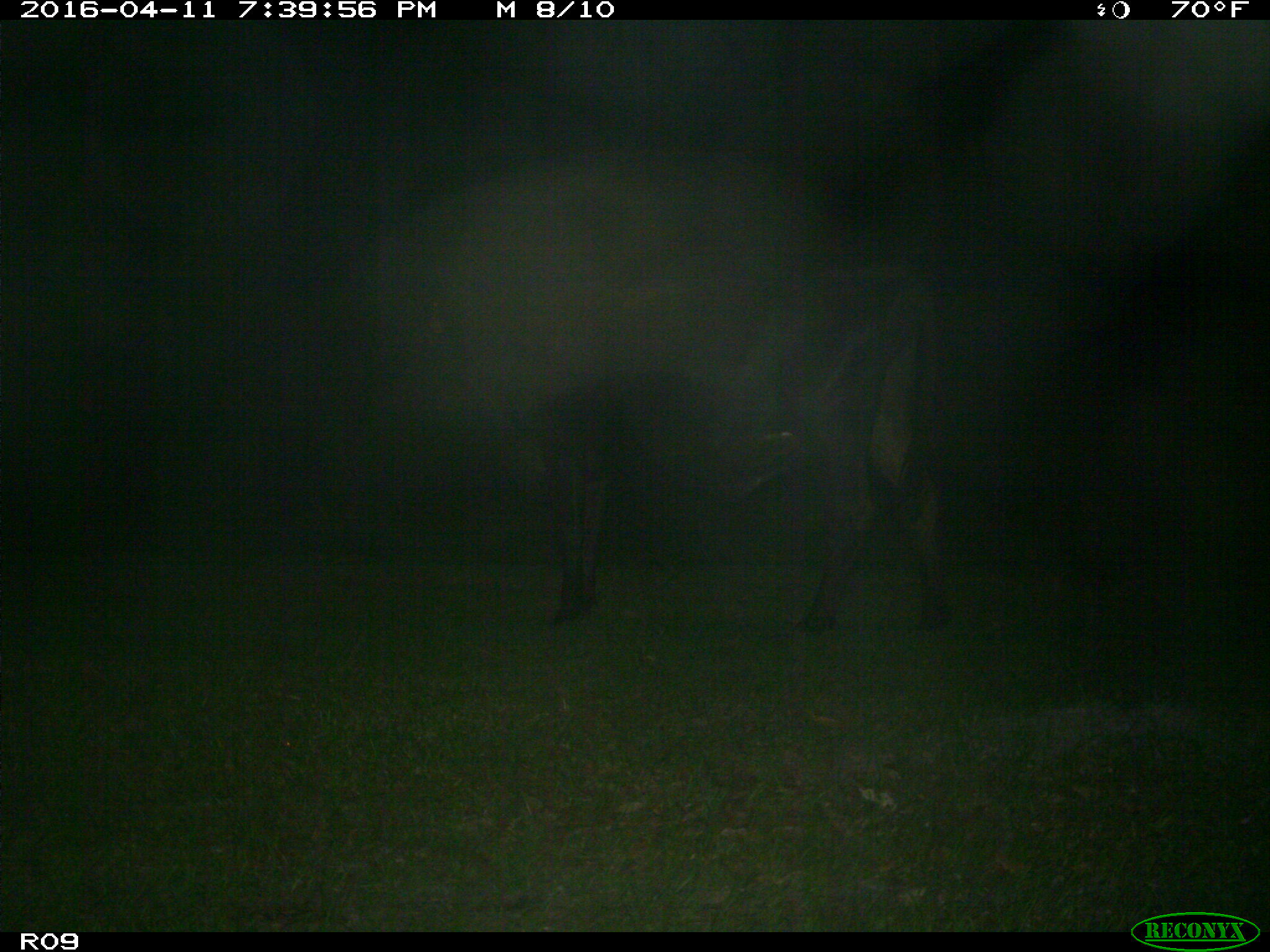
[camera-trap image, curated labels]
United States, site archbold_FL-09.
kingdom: Animalia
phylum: Chordata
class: Mammalia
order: Artiodactyla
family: Bovidae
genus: Bos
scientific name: Bos taurus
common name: domestic cow